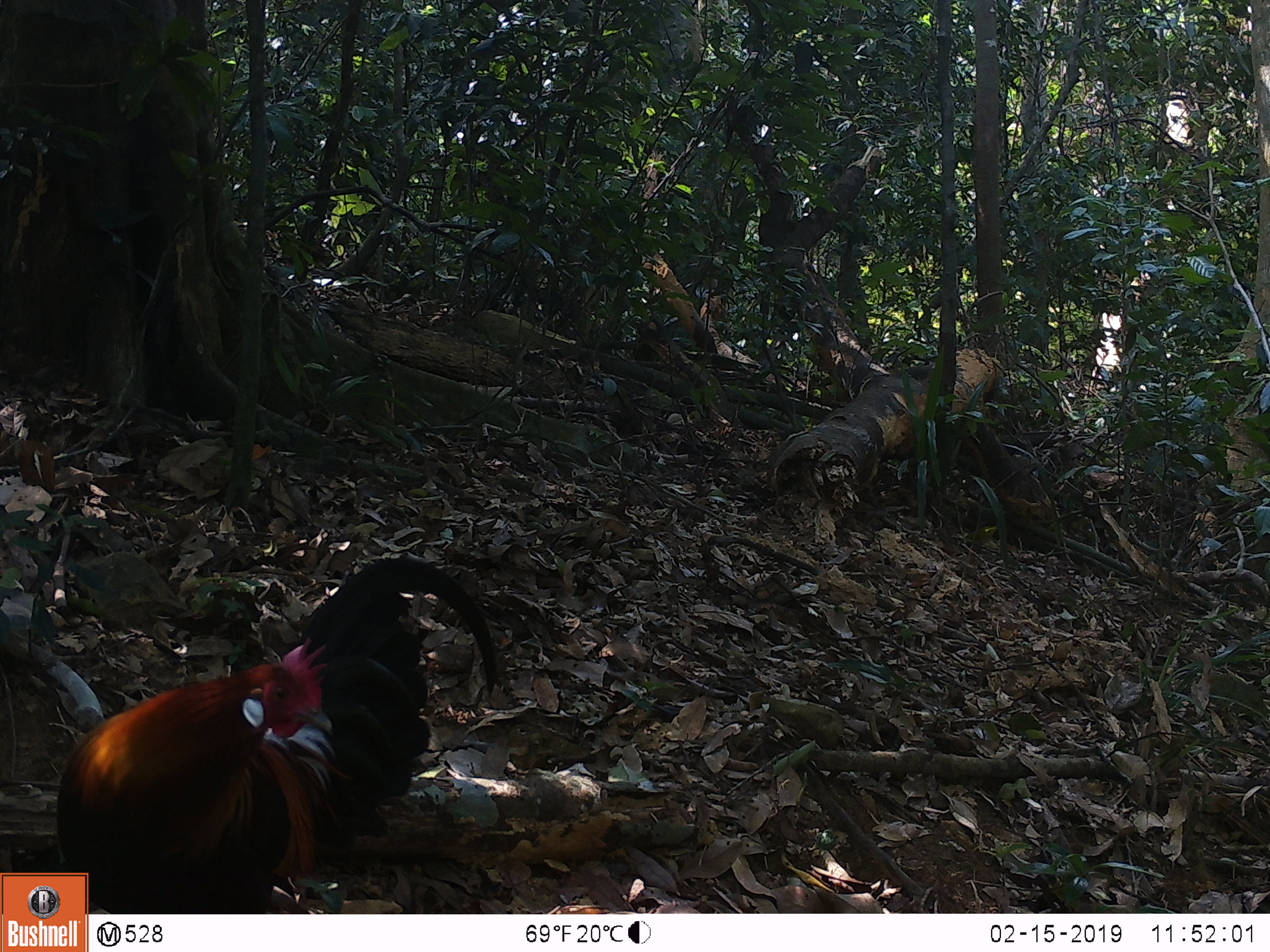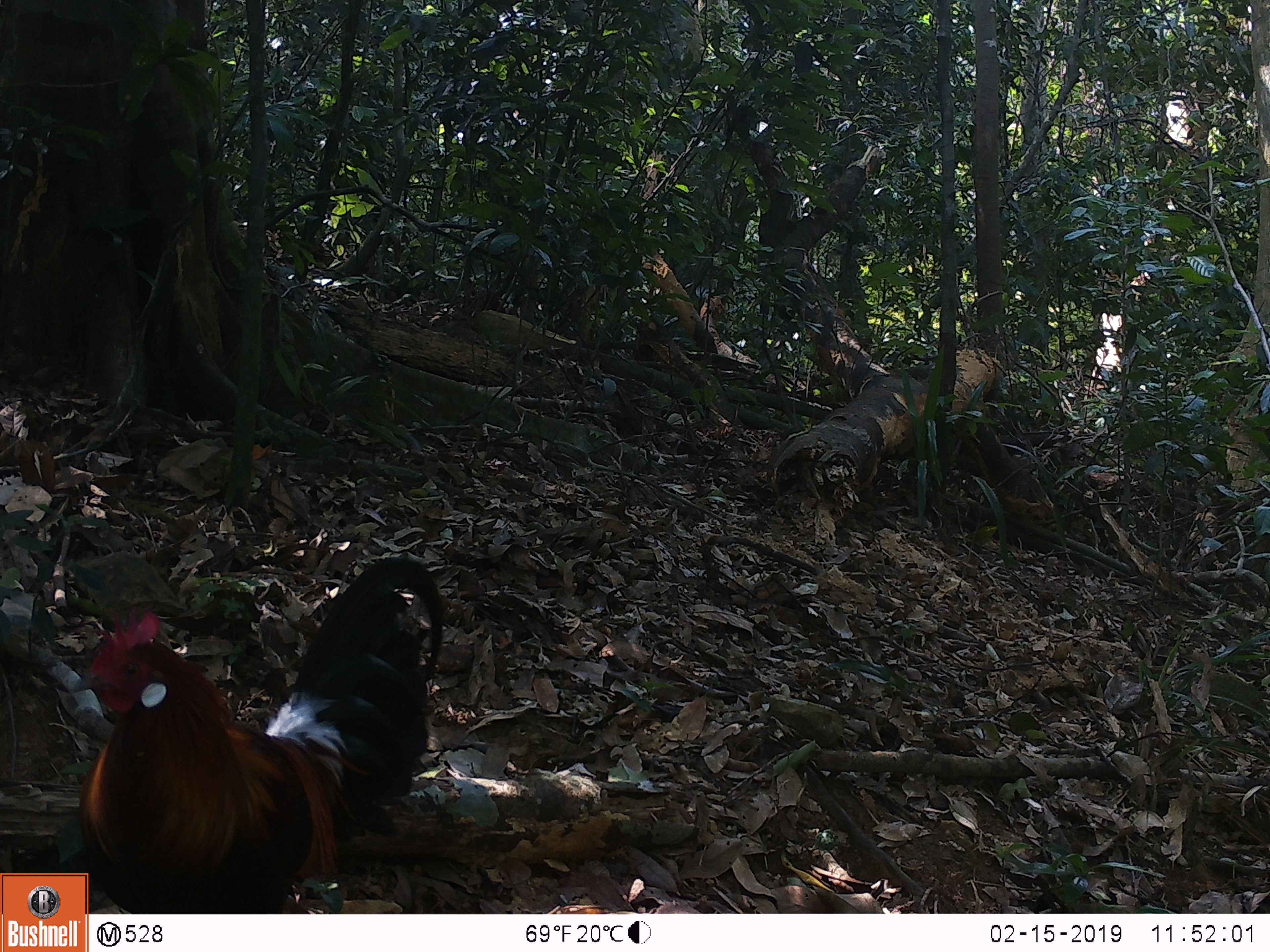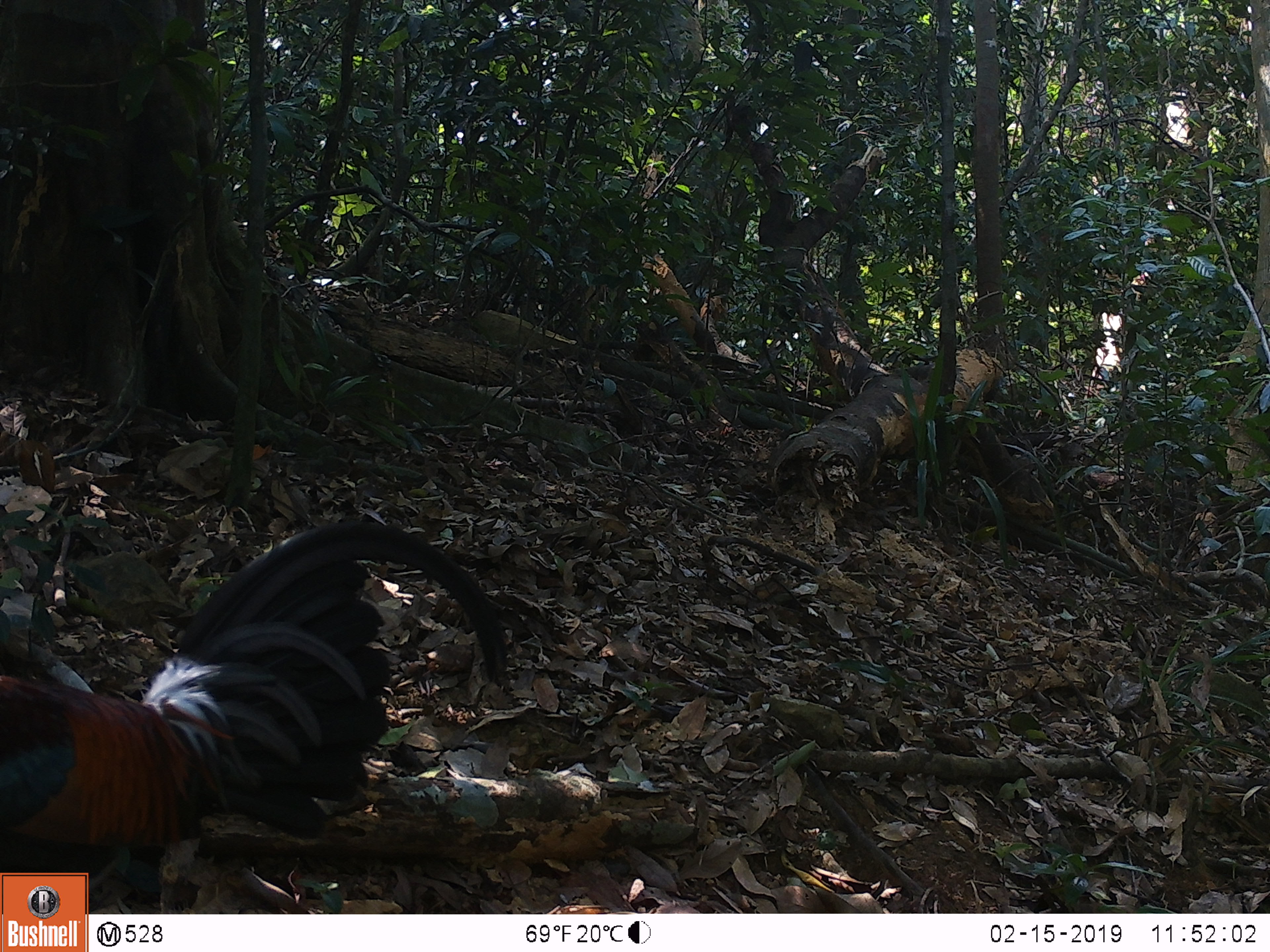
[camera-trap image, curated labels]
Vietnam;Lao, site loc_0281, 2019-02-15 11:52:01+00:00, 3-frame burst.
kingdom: Animalia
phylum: Chordata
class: Aves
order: Galliformes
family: Phasianidae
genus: Gallus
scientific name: Gallus gallus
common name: red junglefowl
Red junglefowl (Gallus gallus). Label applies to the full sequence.